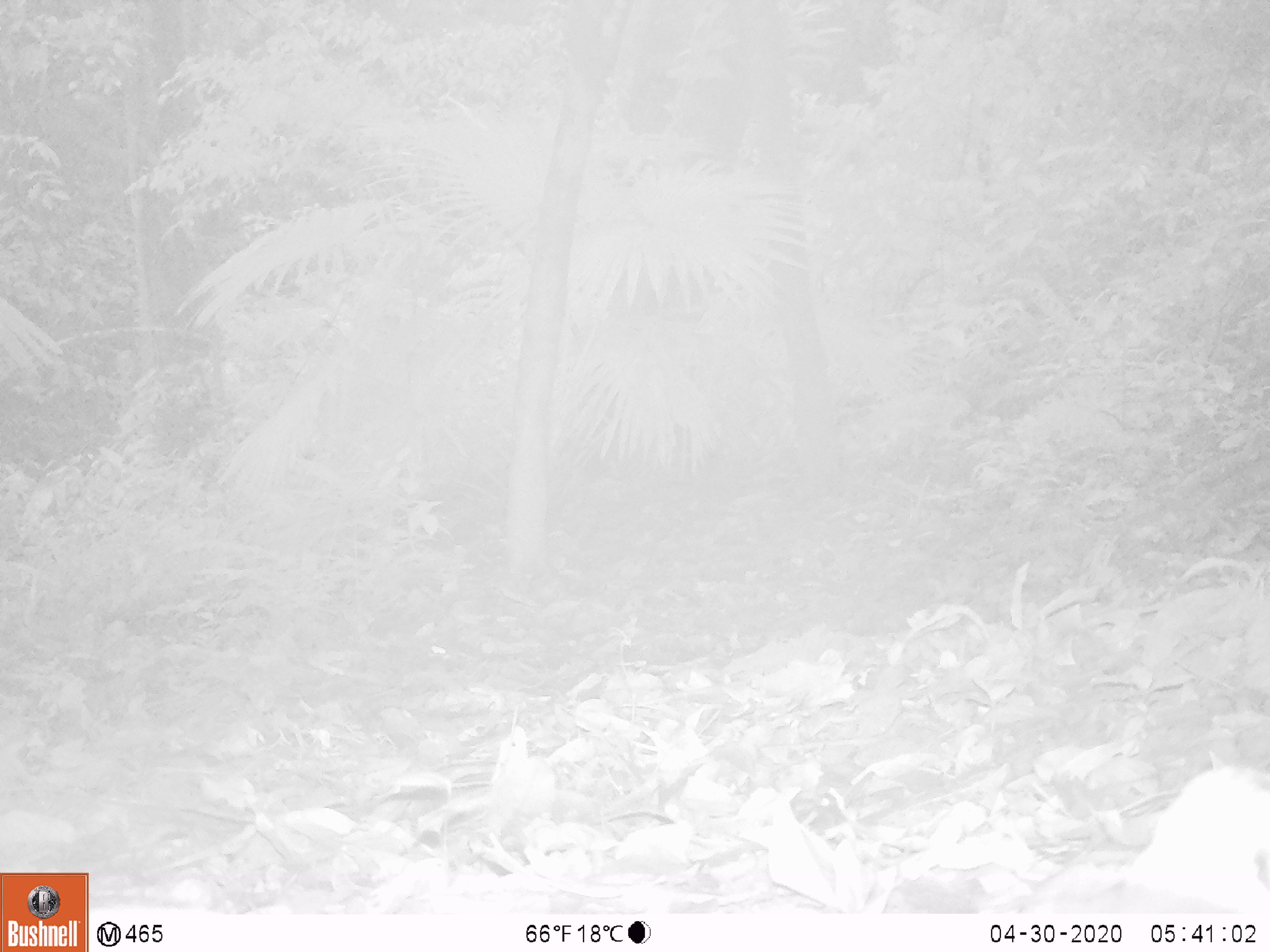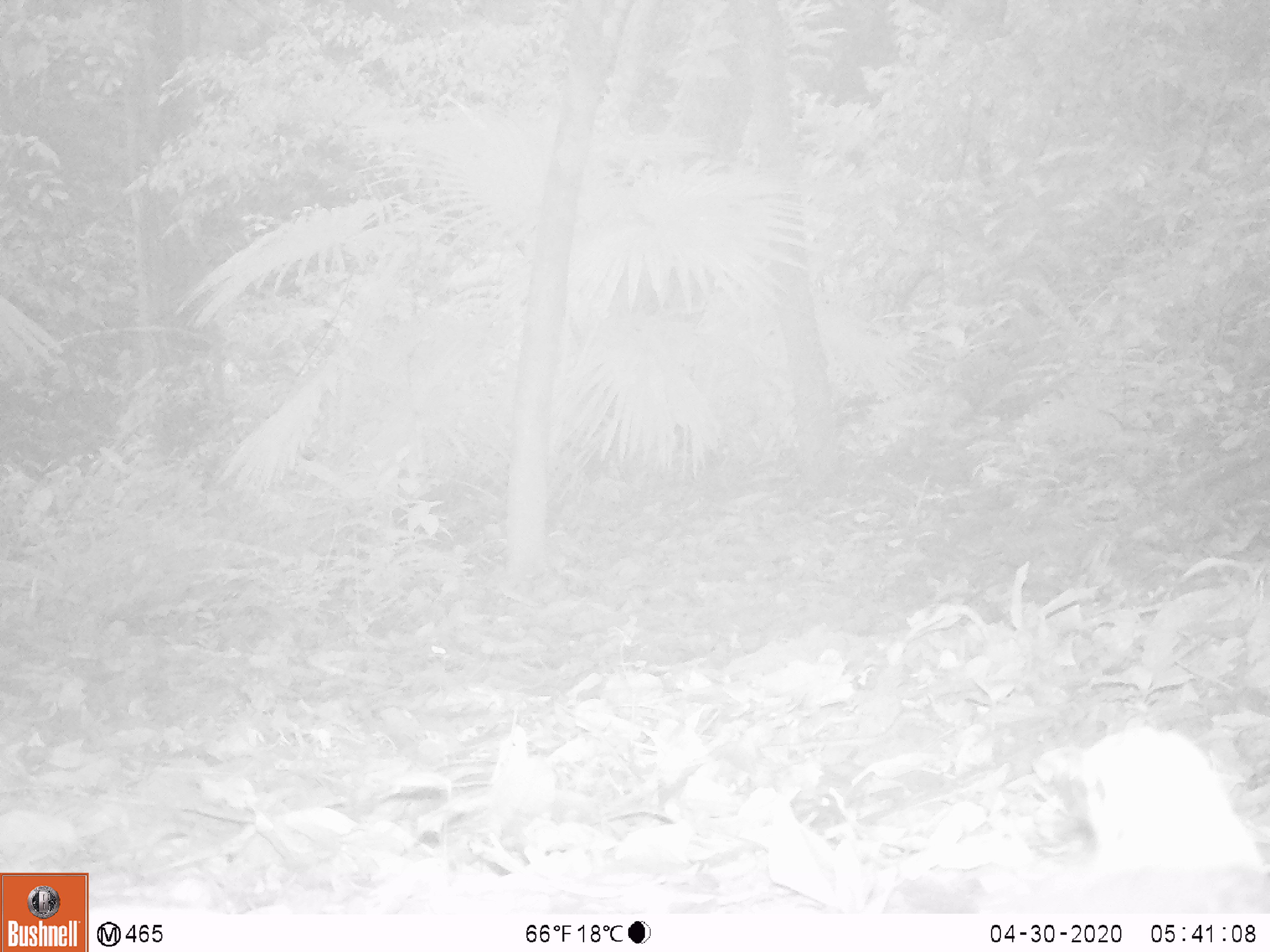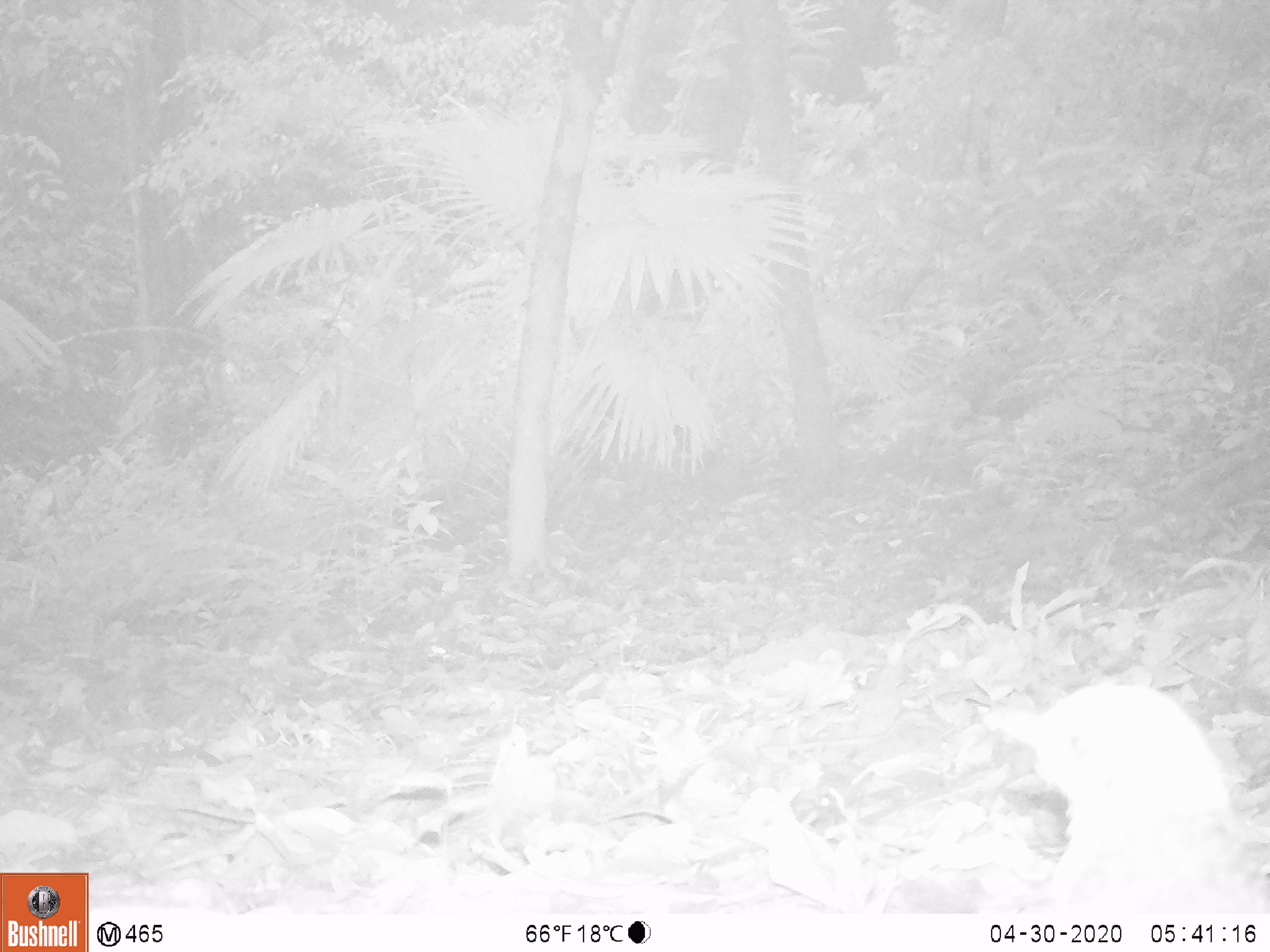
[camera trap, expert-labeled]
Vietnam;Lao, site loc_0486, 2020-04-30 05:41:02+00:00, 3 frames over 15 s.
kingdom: Animalia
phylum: Chordata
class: Aves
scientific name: Aves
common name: bird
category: unidentified bird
Unidentified bird (bird) (Aves). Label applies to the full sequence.